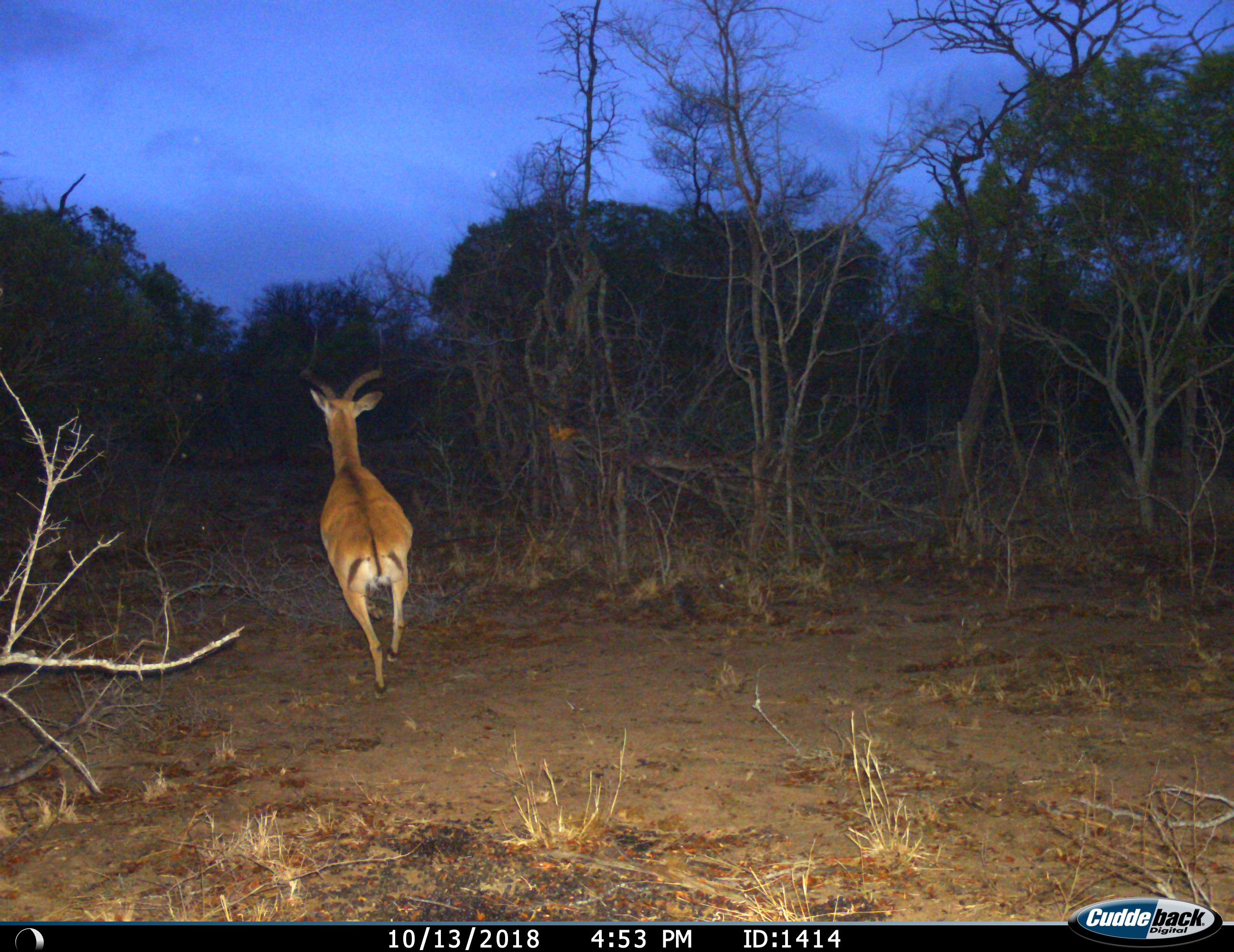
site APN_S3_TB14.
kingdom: Animalia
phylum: Chordata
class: Mammalia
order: Artiodactyla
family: Bovidae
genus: Aepyceros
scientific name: Aepyceros melampus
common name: impala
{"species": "impala (Aepyceros melampus)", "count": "1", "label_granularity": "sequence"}